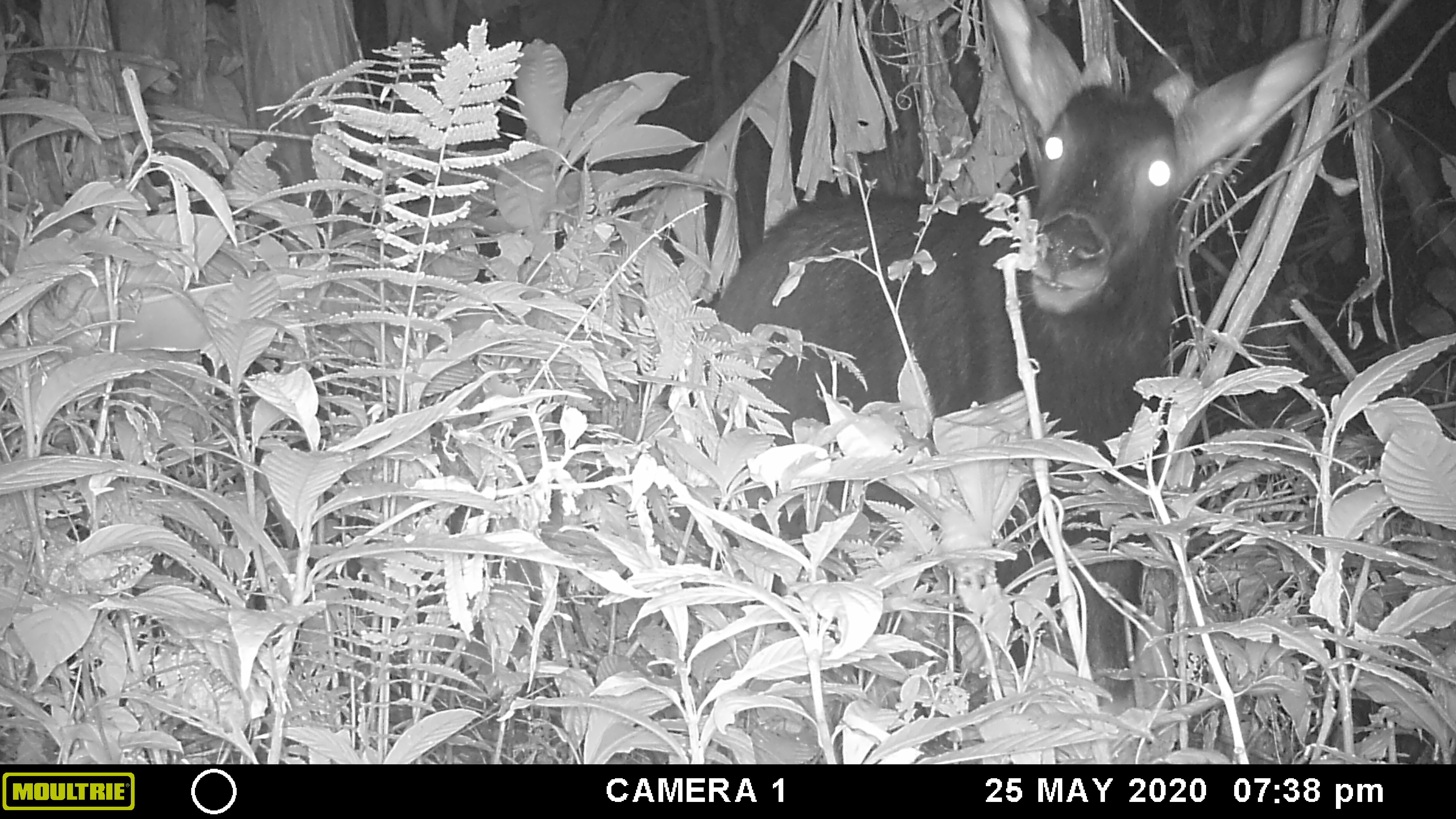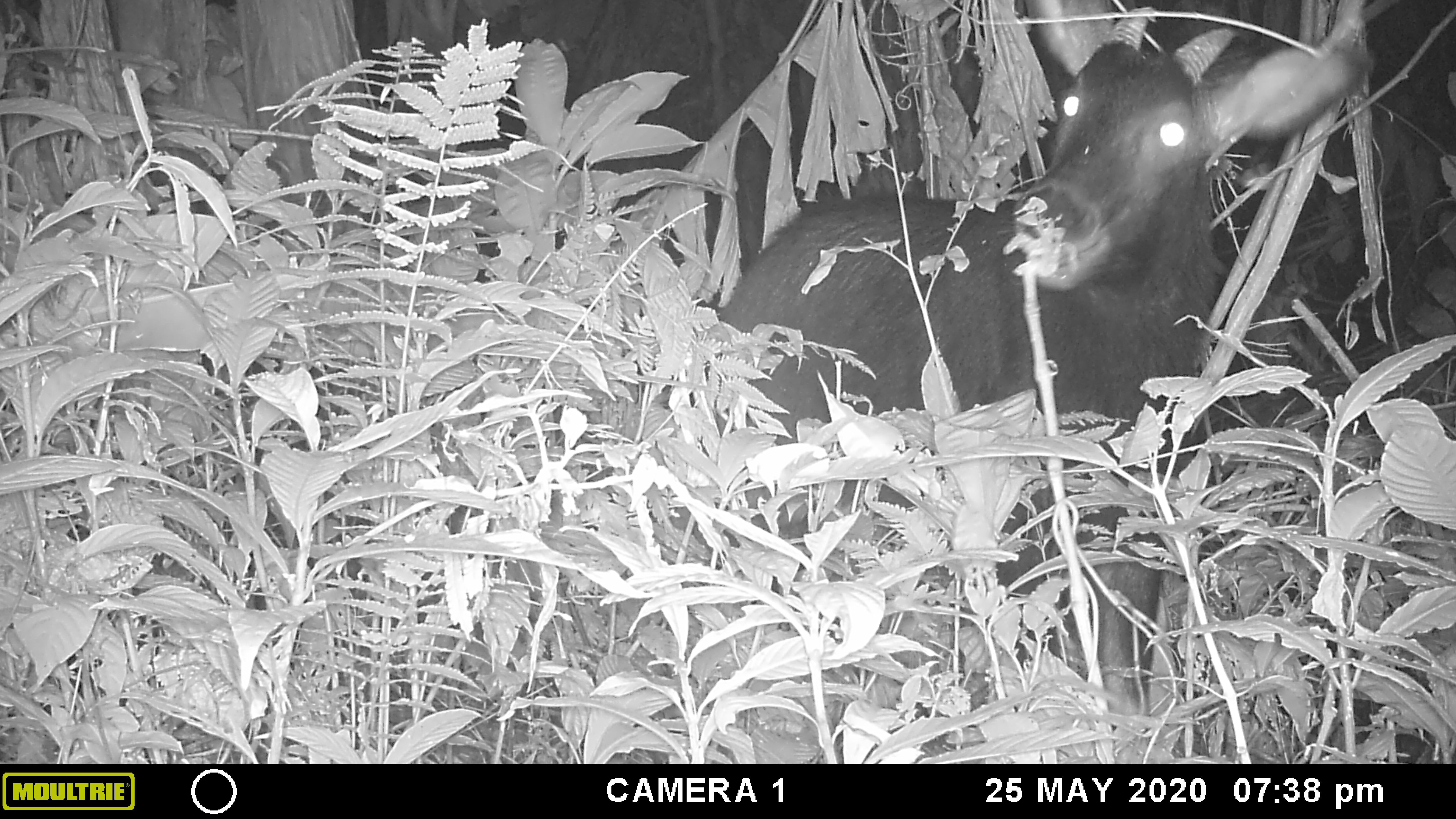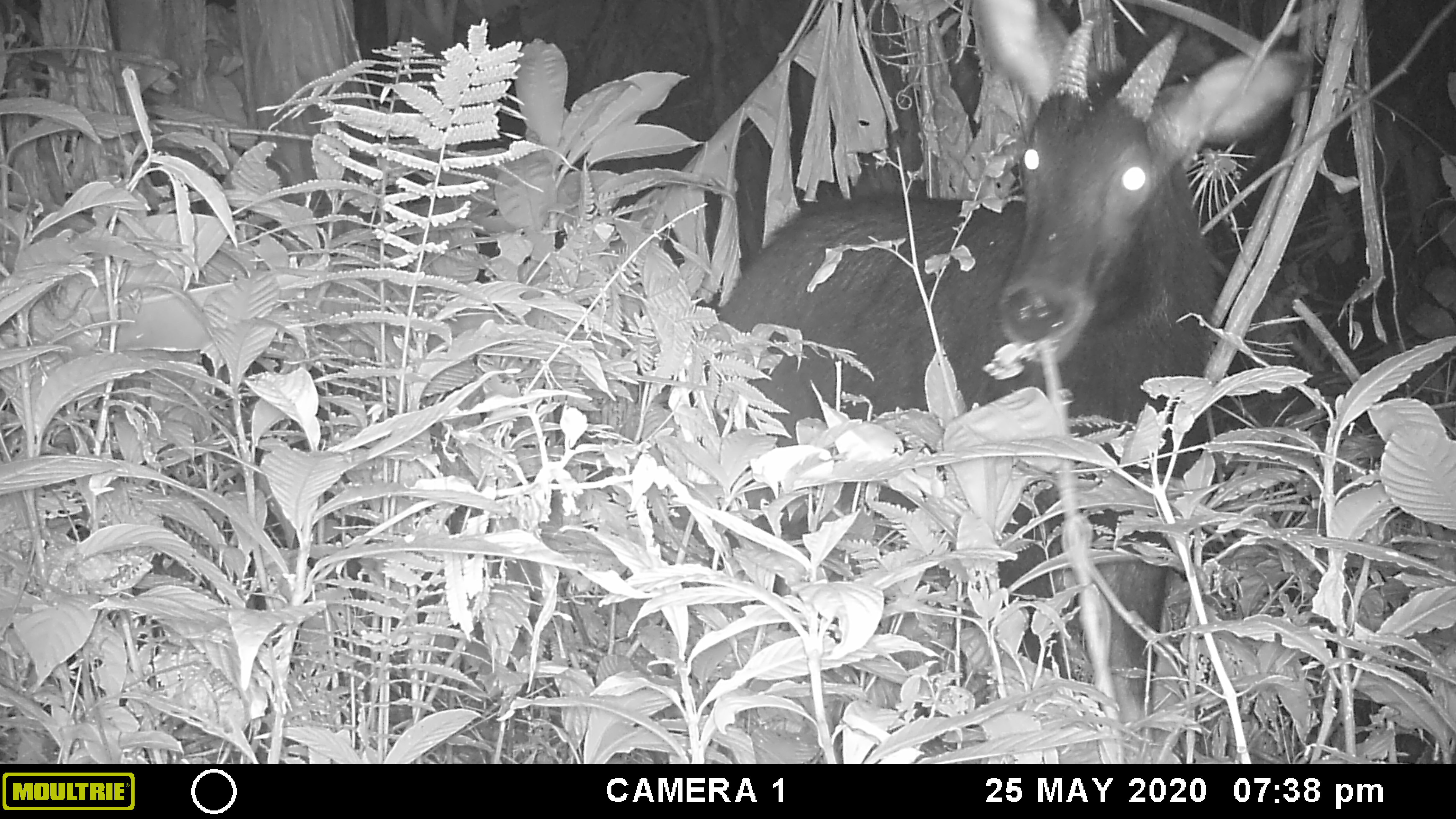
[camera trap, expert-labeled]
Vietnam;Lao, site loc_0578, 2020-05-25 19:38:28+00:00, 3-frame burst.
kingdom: Animalia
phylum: Chordata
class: Mammalia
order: Artiodactyla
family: Bovidae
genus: Capricornis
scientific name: Capricornis sumatraensis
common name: chinese serow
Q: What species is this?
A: Chinese serow (Capricornis sumatraensis).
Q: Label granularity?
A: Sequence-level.